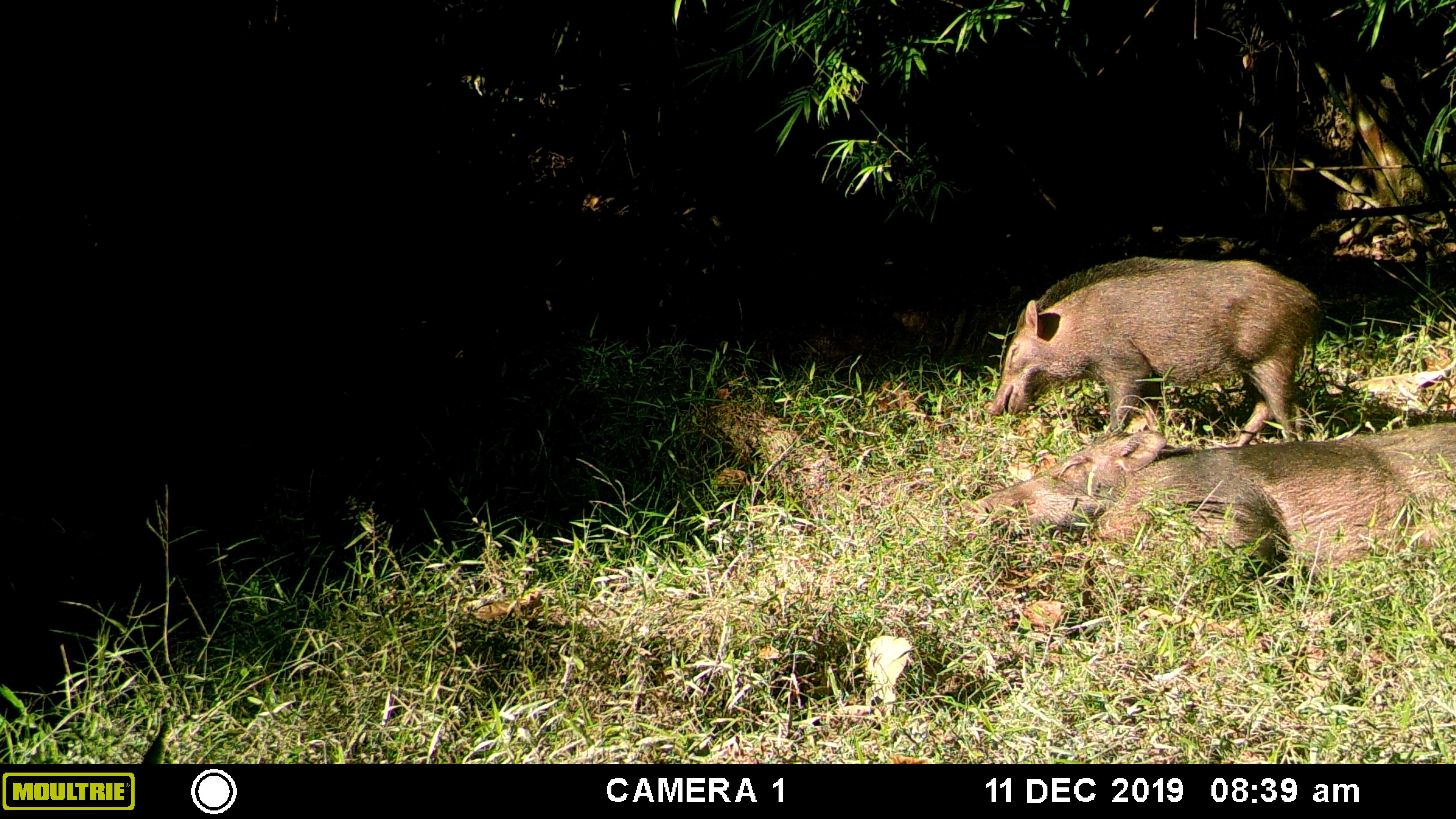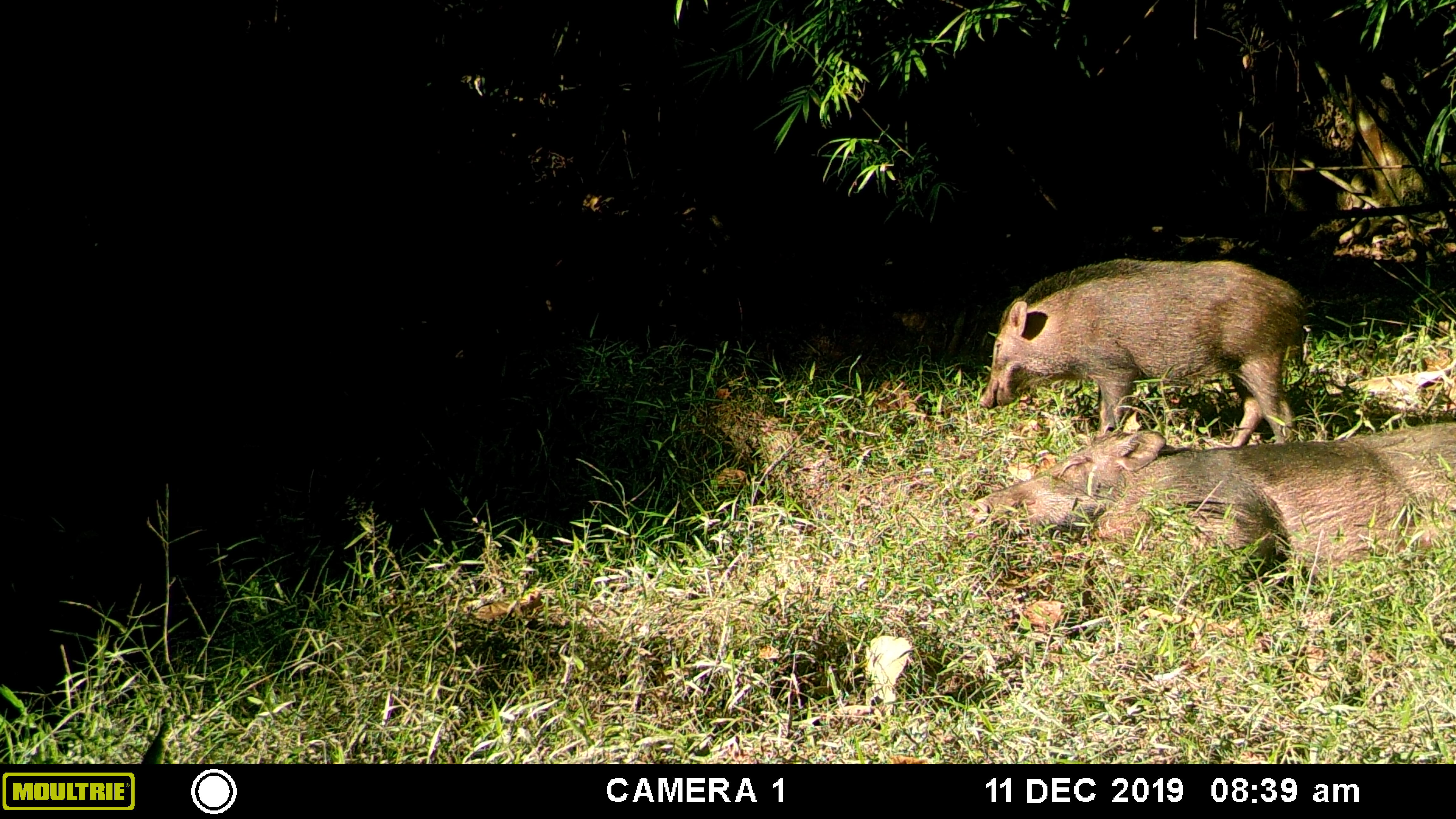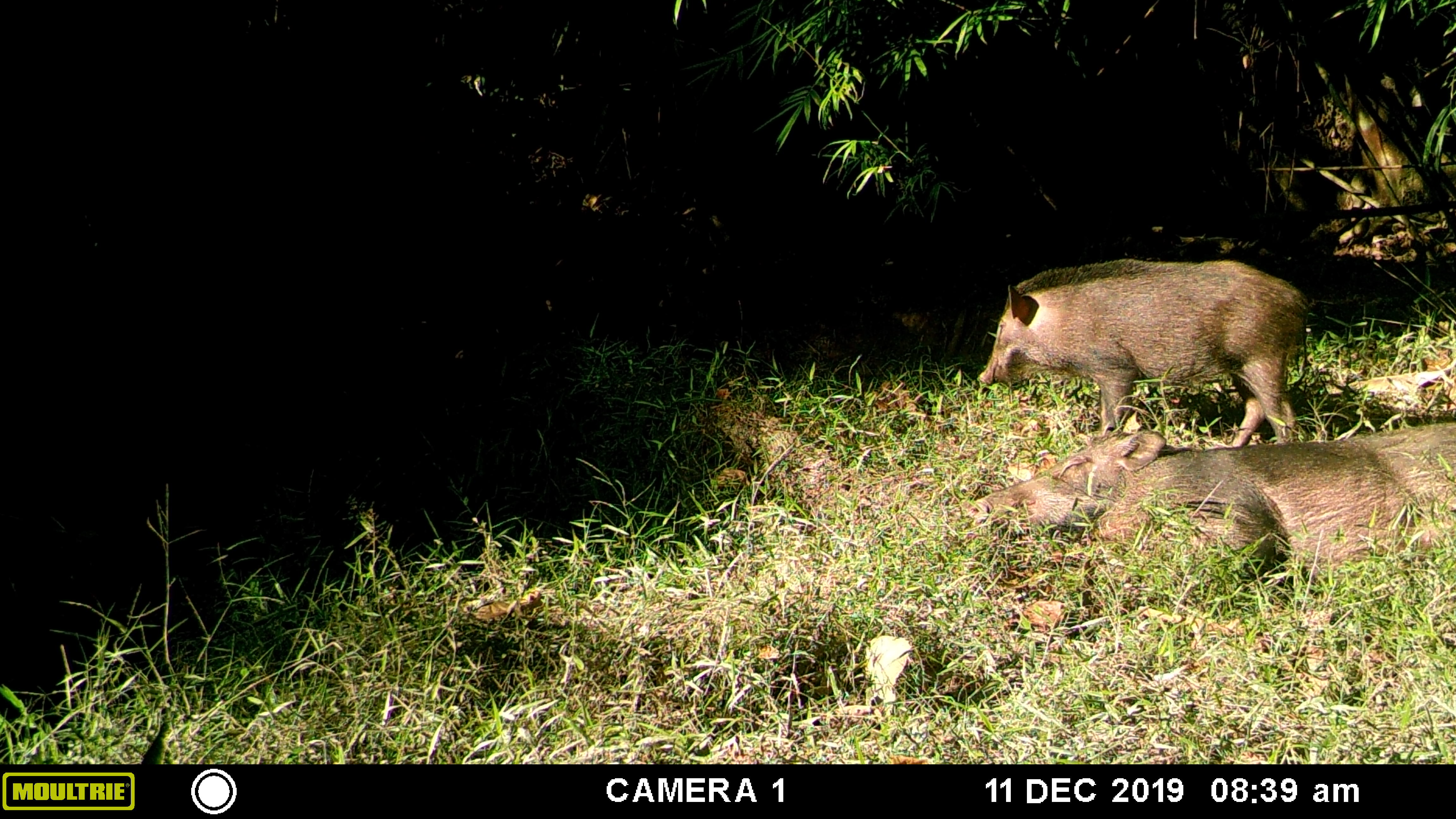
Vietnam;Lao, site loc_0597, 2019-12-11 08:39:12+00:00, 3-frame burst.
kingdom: Animalia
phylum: Chordata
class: Mammalia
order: Artiodactyla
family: Suidae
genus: Sus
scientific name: Sus scrofa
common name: eurasian wild pig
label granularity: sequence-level